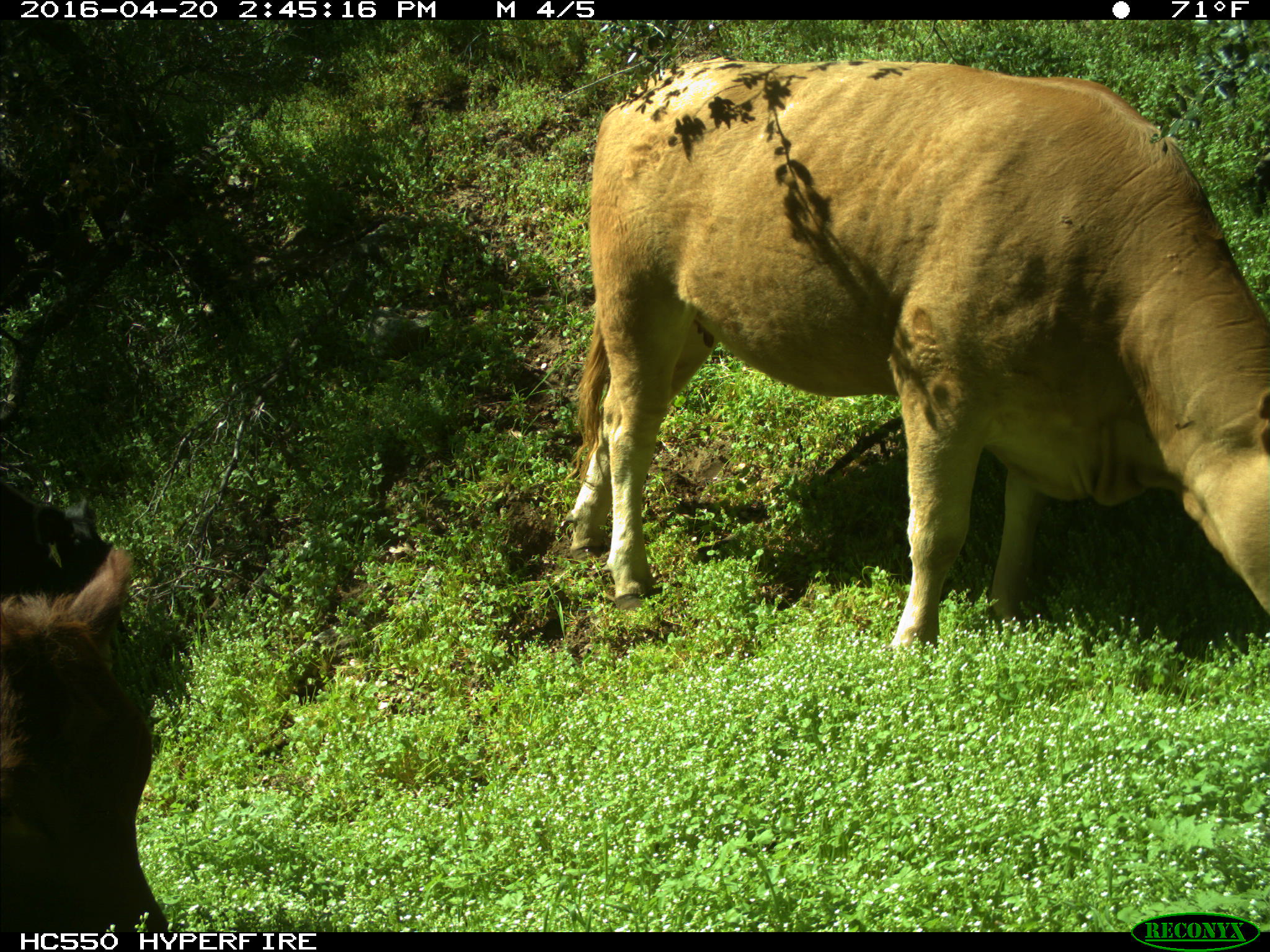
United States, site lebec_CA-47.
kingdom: Animalia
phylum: Chordata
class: Mammalia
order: Artiodactyla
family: Bovidae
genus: Bos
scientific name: Bos taurus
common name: domestic cow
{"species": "Bos taurus (domestic cow)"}